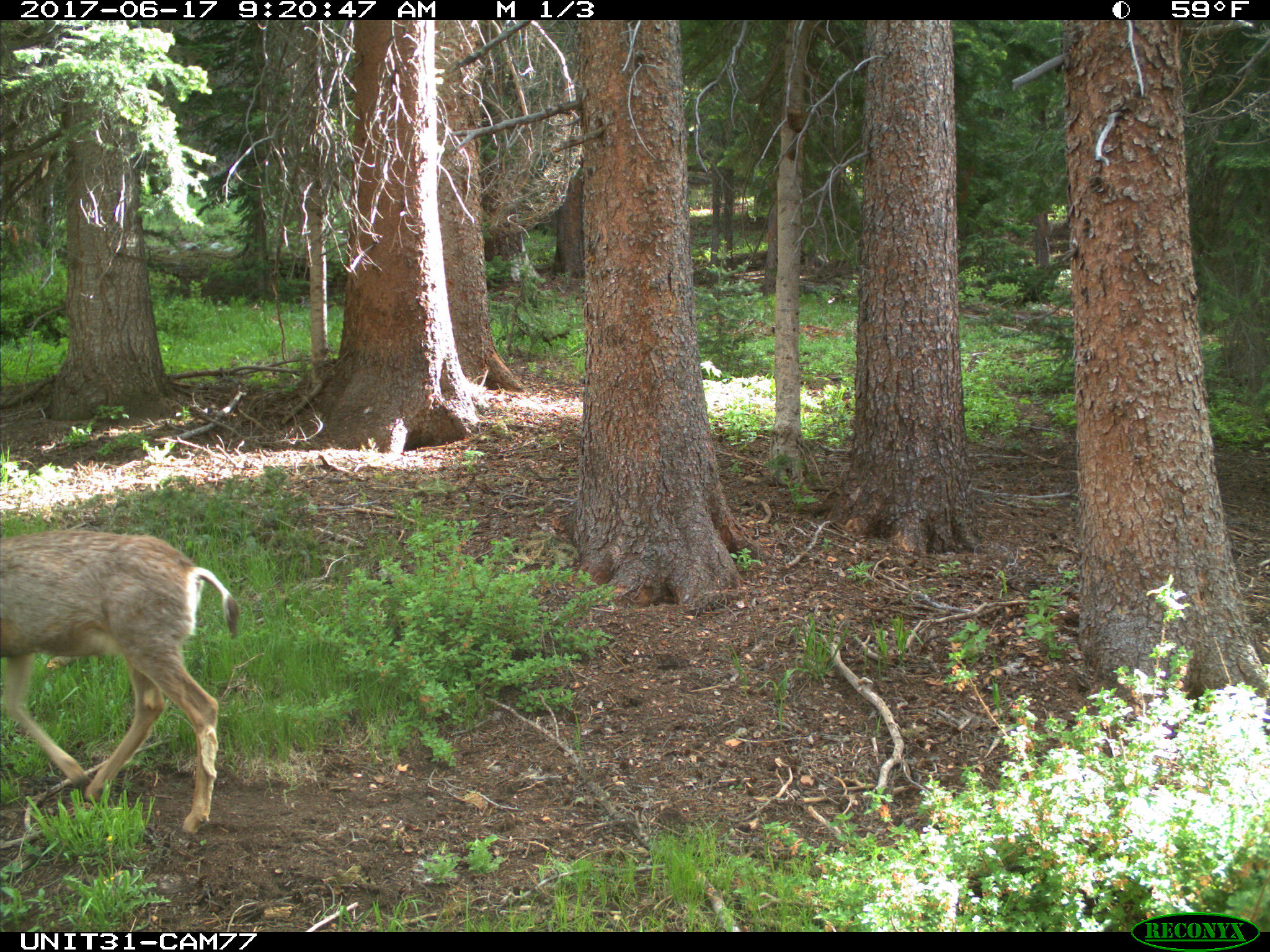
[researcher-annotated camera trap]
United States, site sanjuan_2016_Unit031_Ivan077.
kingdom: Animalia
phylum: Chordata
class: Mammalia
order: Artiodactyla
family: Cervidae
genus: Odocoileus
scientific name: Odocoileus hemionus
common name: mule deer